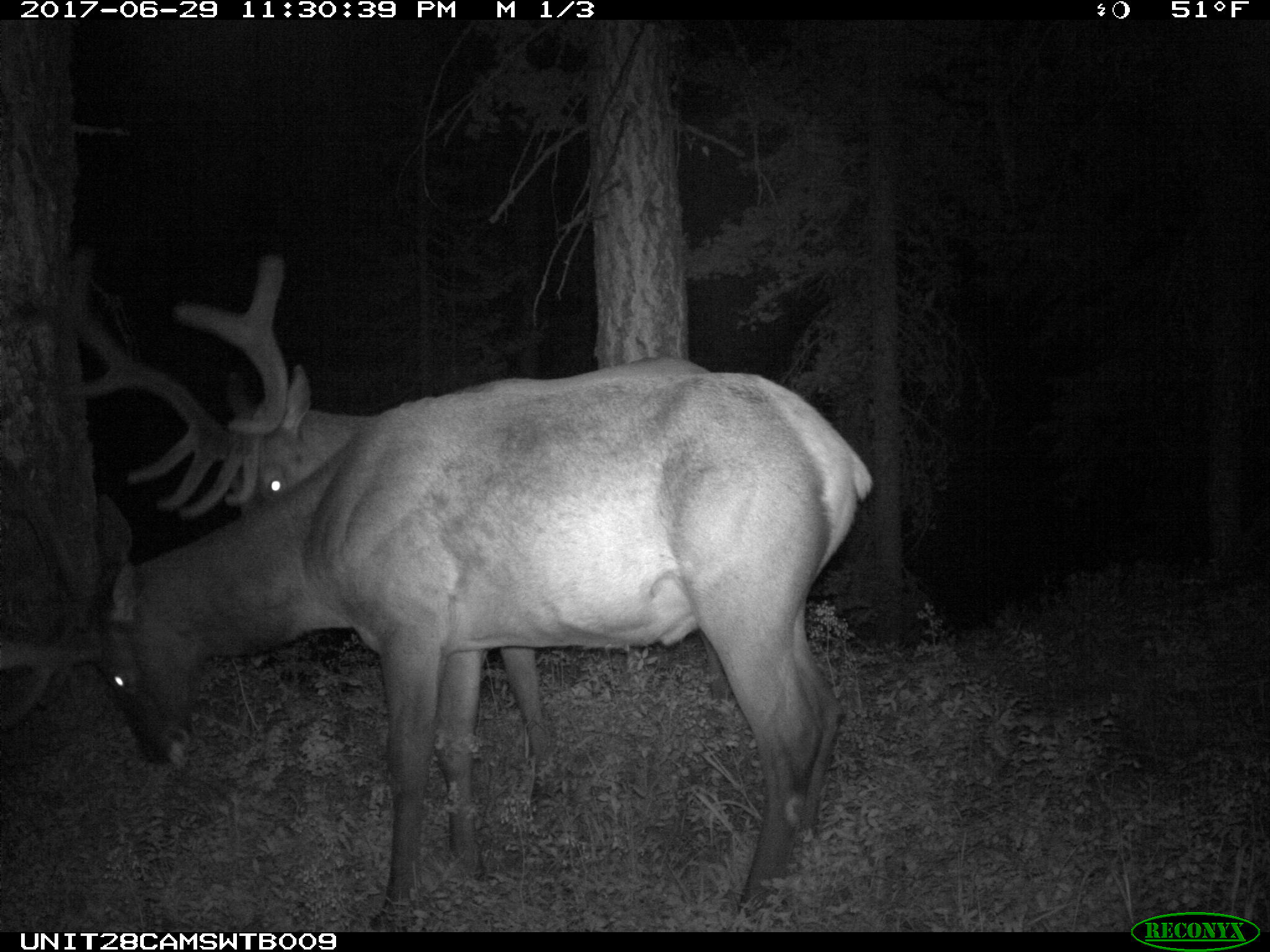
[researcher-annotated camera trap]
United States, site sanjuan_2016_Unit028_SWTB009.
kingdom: Animalia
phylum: Chordata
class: Mammalia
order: Artiodactyla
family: Cervidae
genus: Cervus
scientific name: Cervus elaphus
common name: red deer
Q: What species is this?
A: Cervus elaphus (red deer).